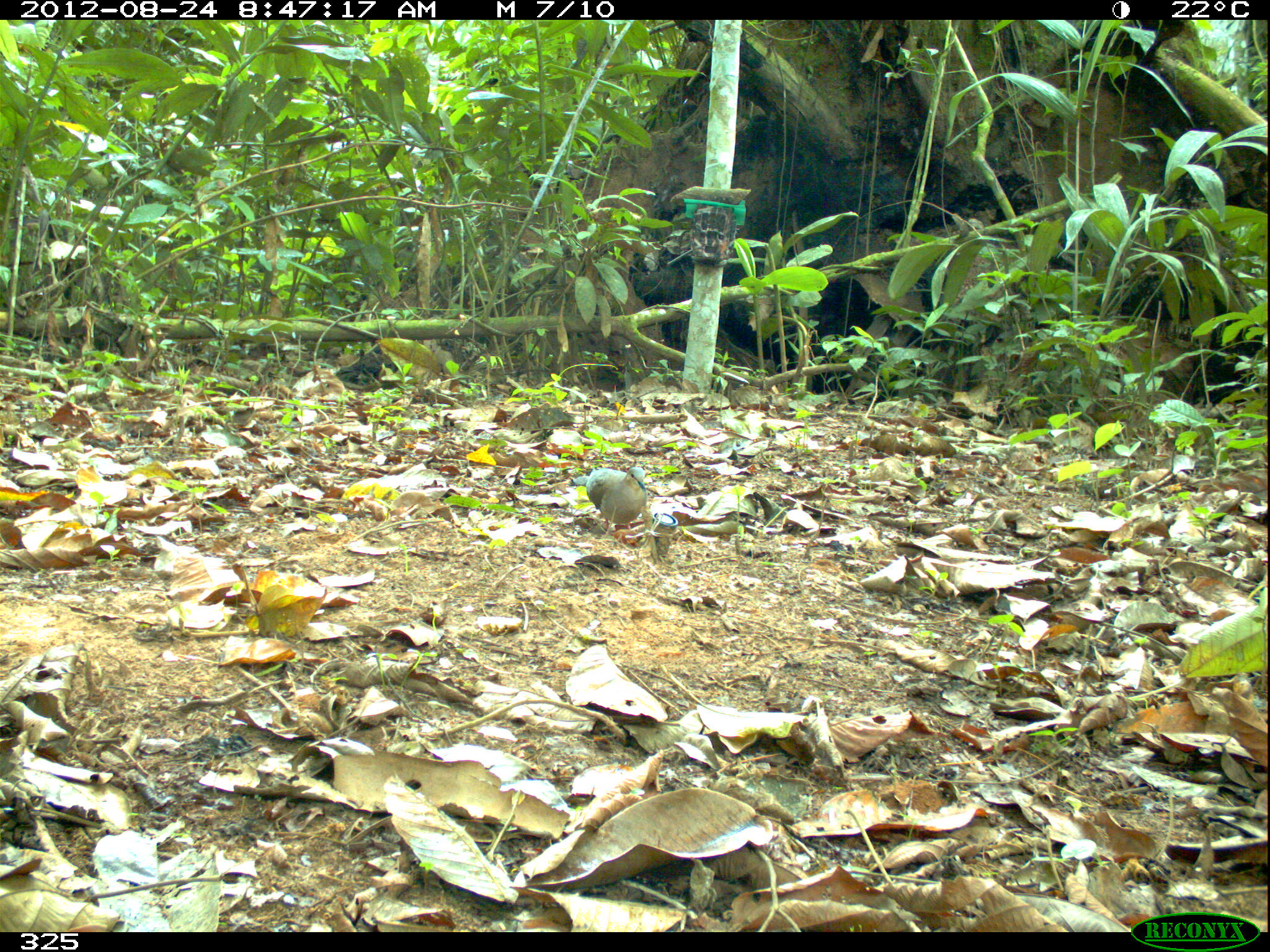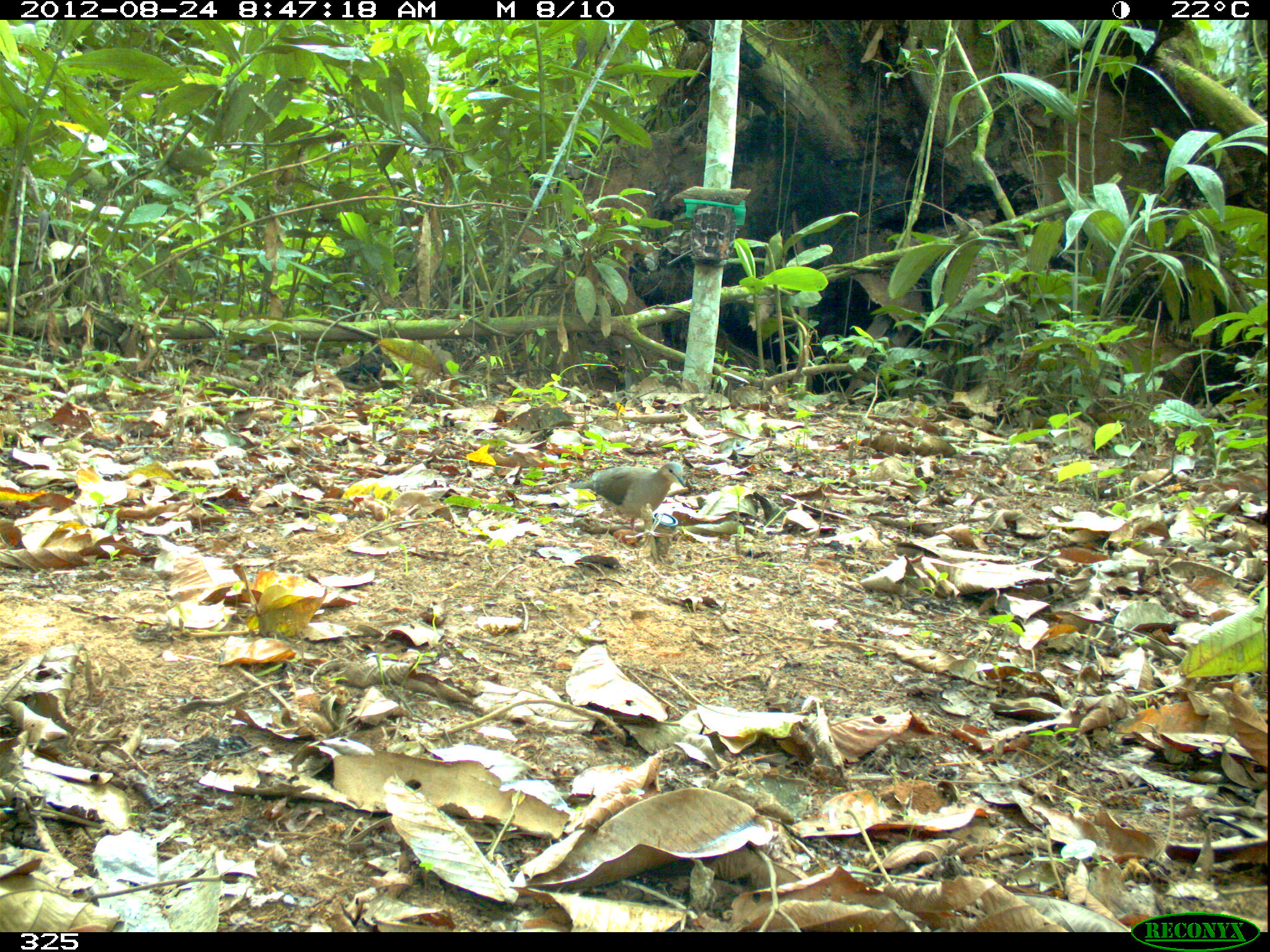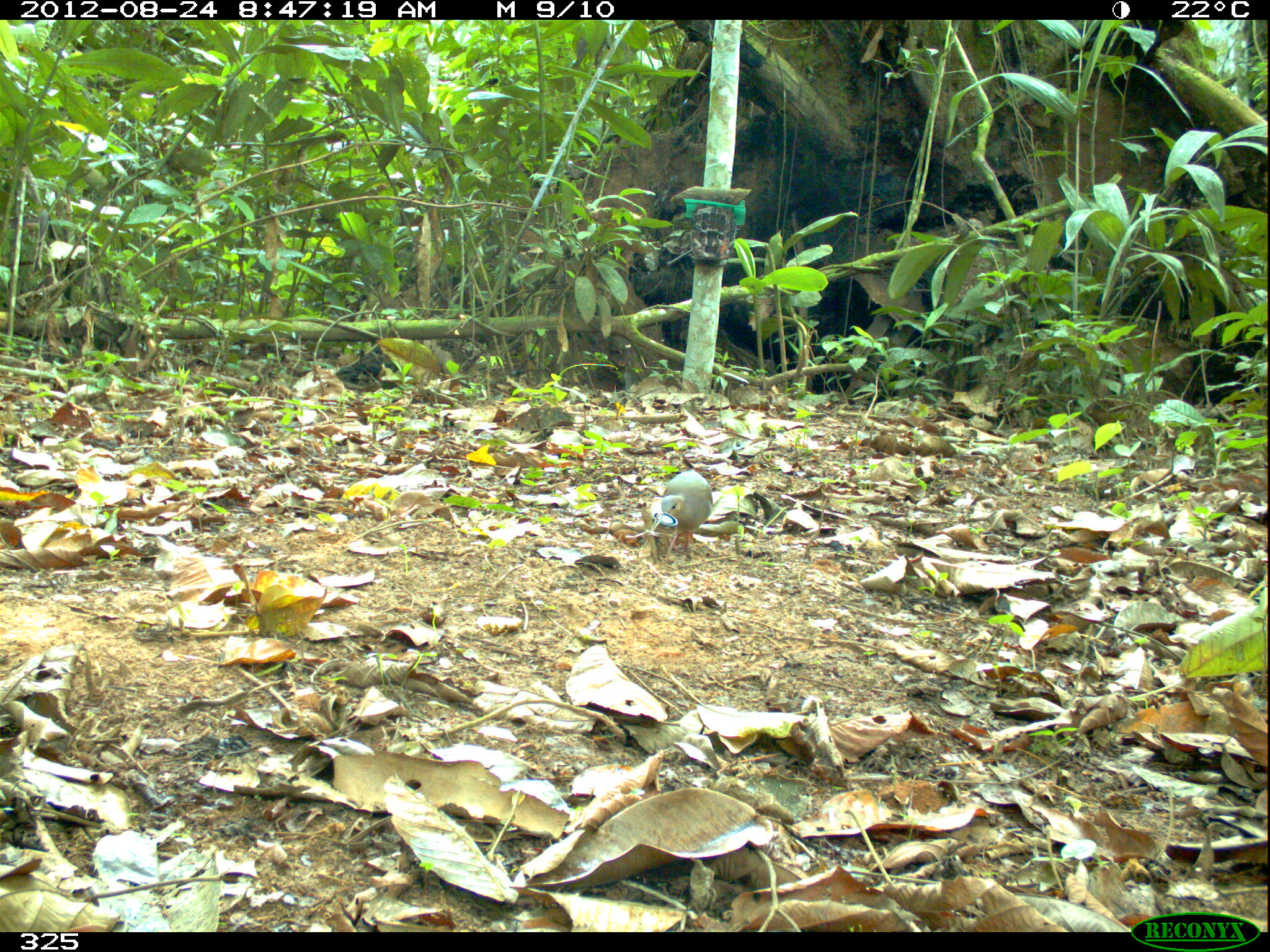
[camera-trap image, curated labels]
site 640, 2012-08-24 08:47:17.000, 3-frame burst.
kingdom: Animalia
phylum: Chordata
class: Aves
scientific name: Aves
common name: bird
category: unknown bird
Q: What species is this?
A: Unknown bird (bird) (Aves).